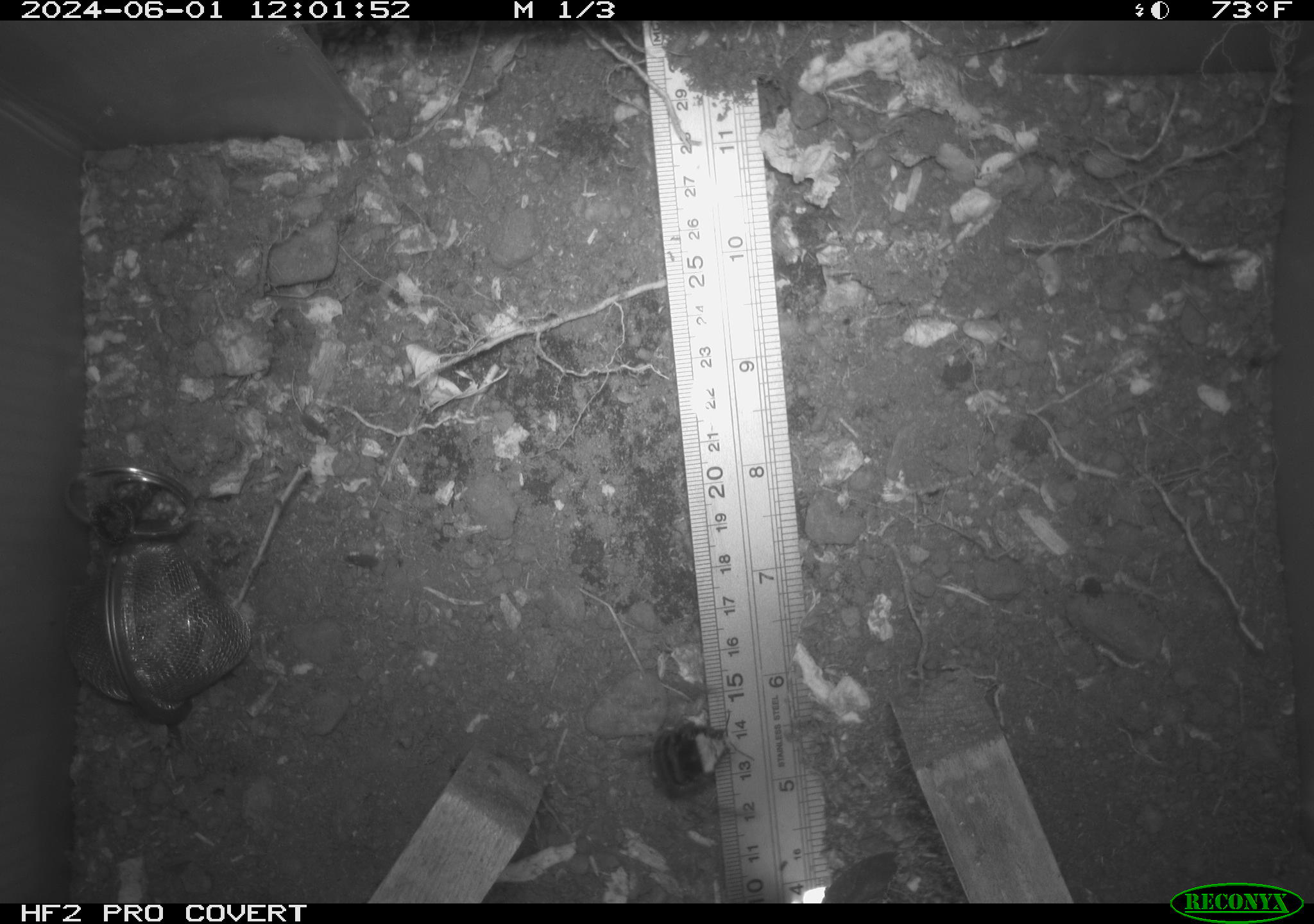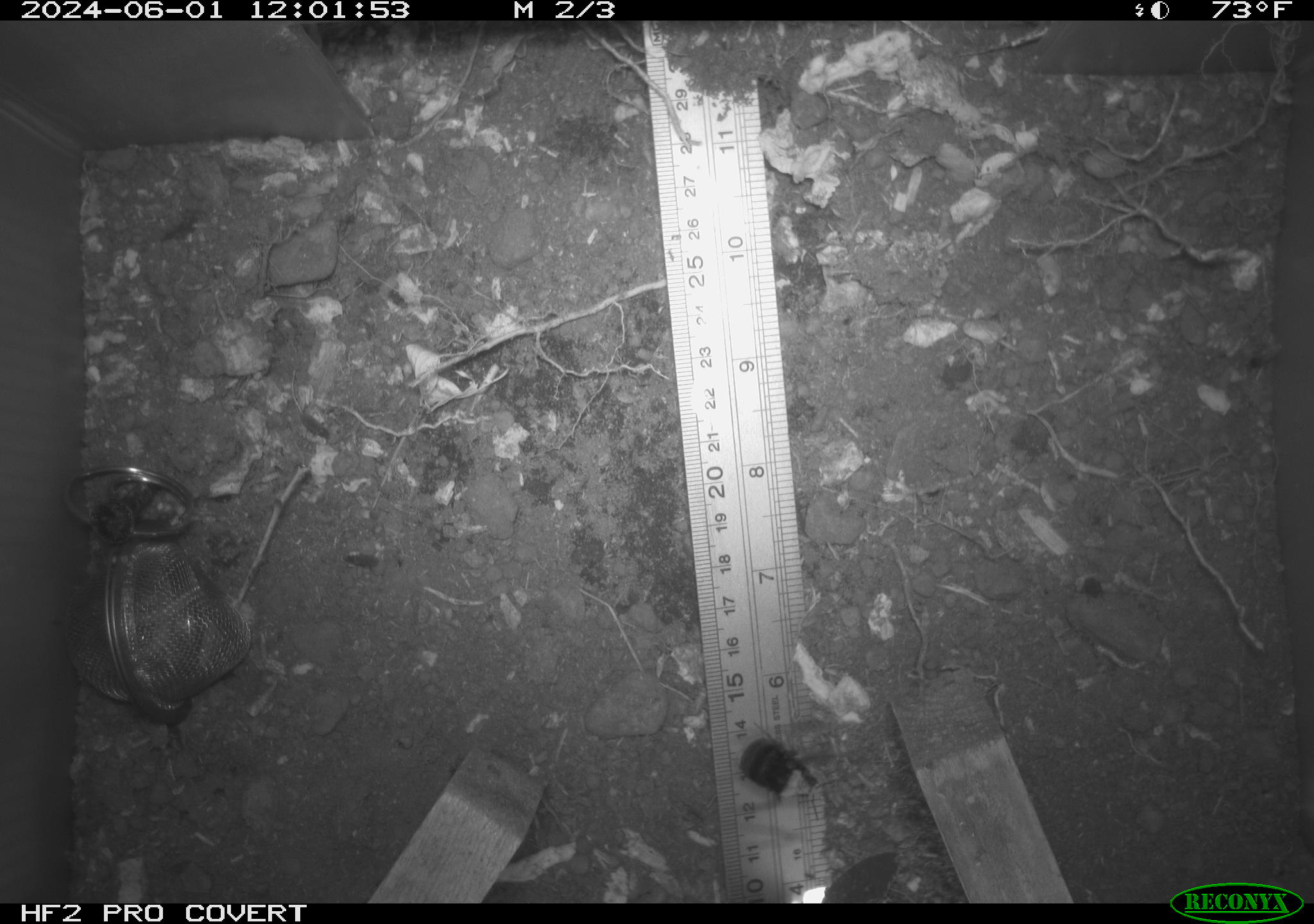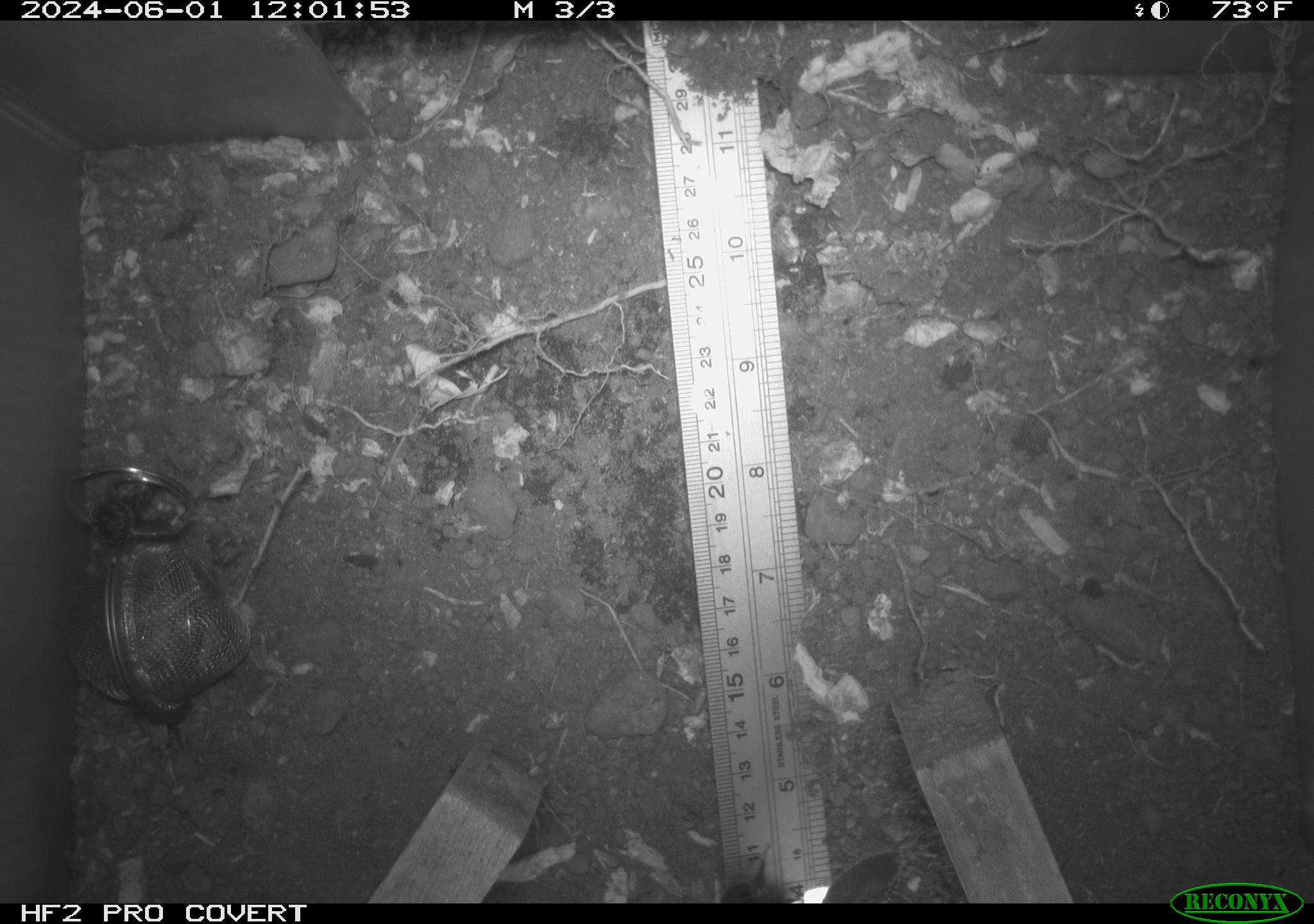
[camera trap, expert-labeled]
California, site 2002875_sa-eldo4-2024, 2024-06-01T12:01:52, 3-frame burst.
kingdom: Animalia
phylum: Arthropoda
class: Insecta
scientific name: Insecta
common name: insect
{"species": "insect (Insecta)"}